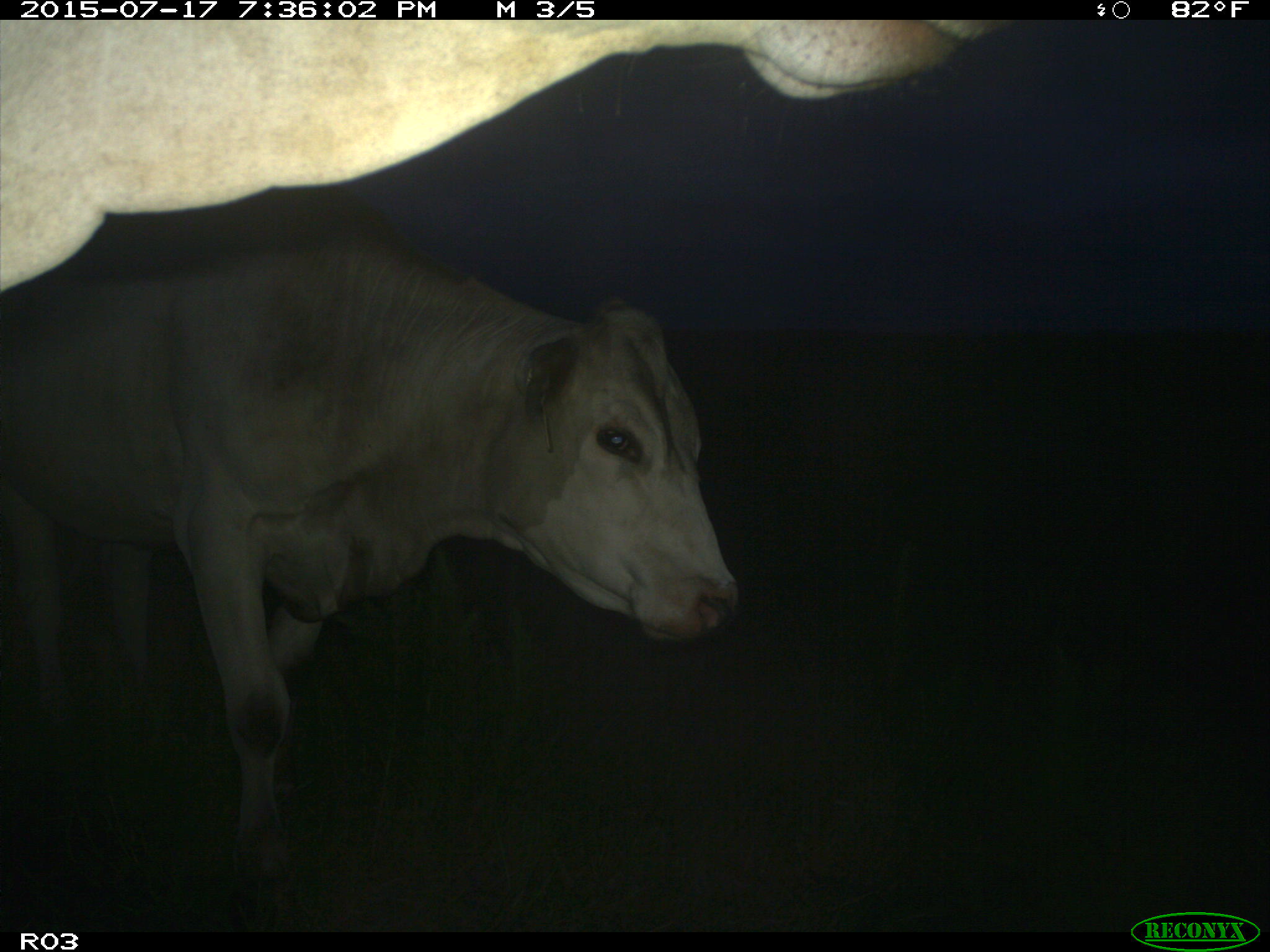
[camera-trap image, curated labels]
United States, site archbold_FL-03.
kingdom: Animalia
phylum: Chordata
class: Mammalia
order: Artiodactyla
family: Bovidae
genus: Bos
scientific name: Bos taurus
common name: domestic cow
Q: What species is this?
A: Bos taurus (domestic cow).